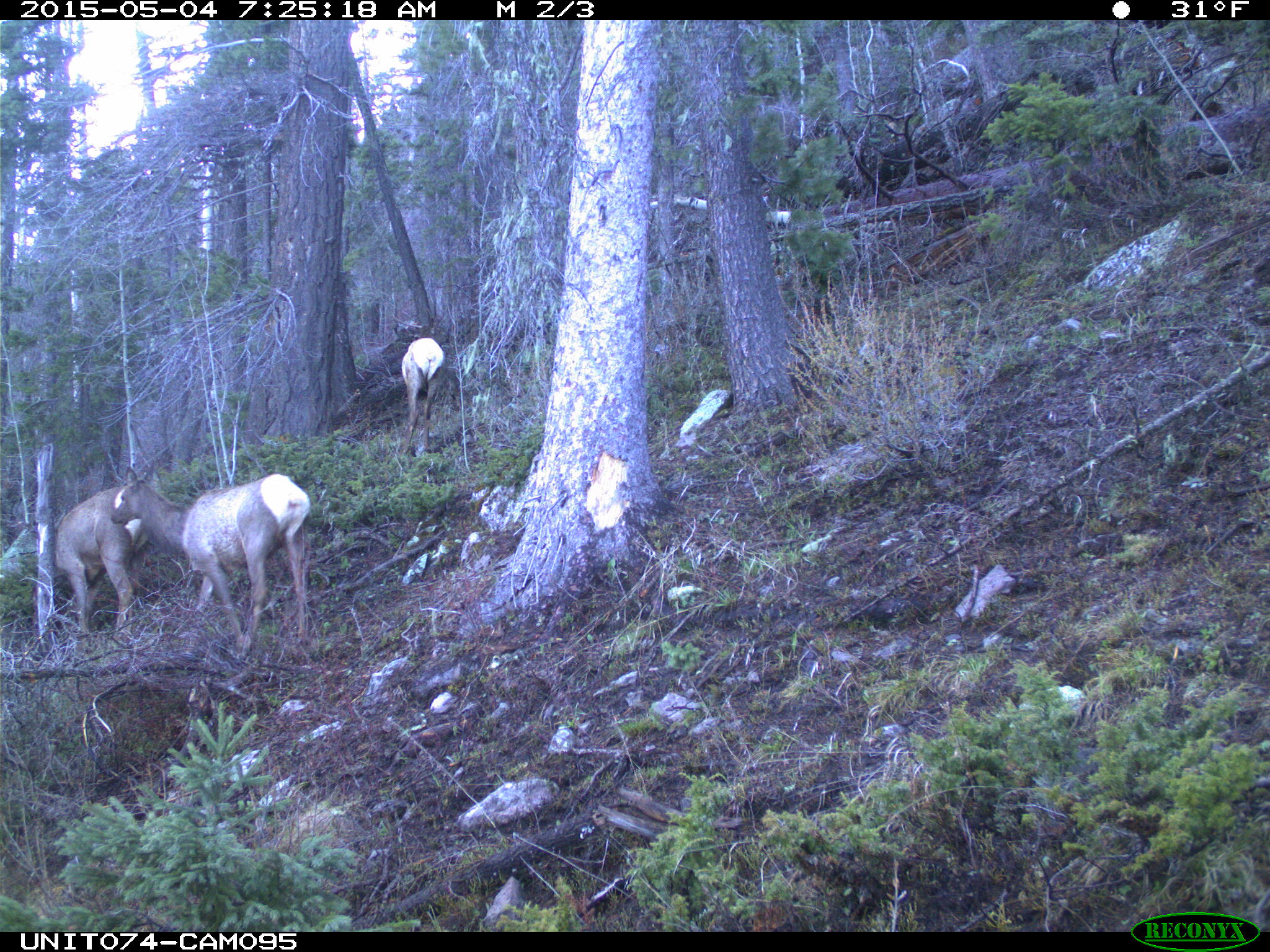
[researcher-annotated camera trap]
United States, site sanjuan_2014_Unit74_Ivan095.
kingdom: Animalia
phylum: Chordata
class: Mammalia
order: Artiodactyla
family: Cervidae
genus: Cervus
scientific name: Cervus elaphus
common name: red deer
Cervus elaphus (red deer).